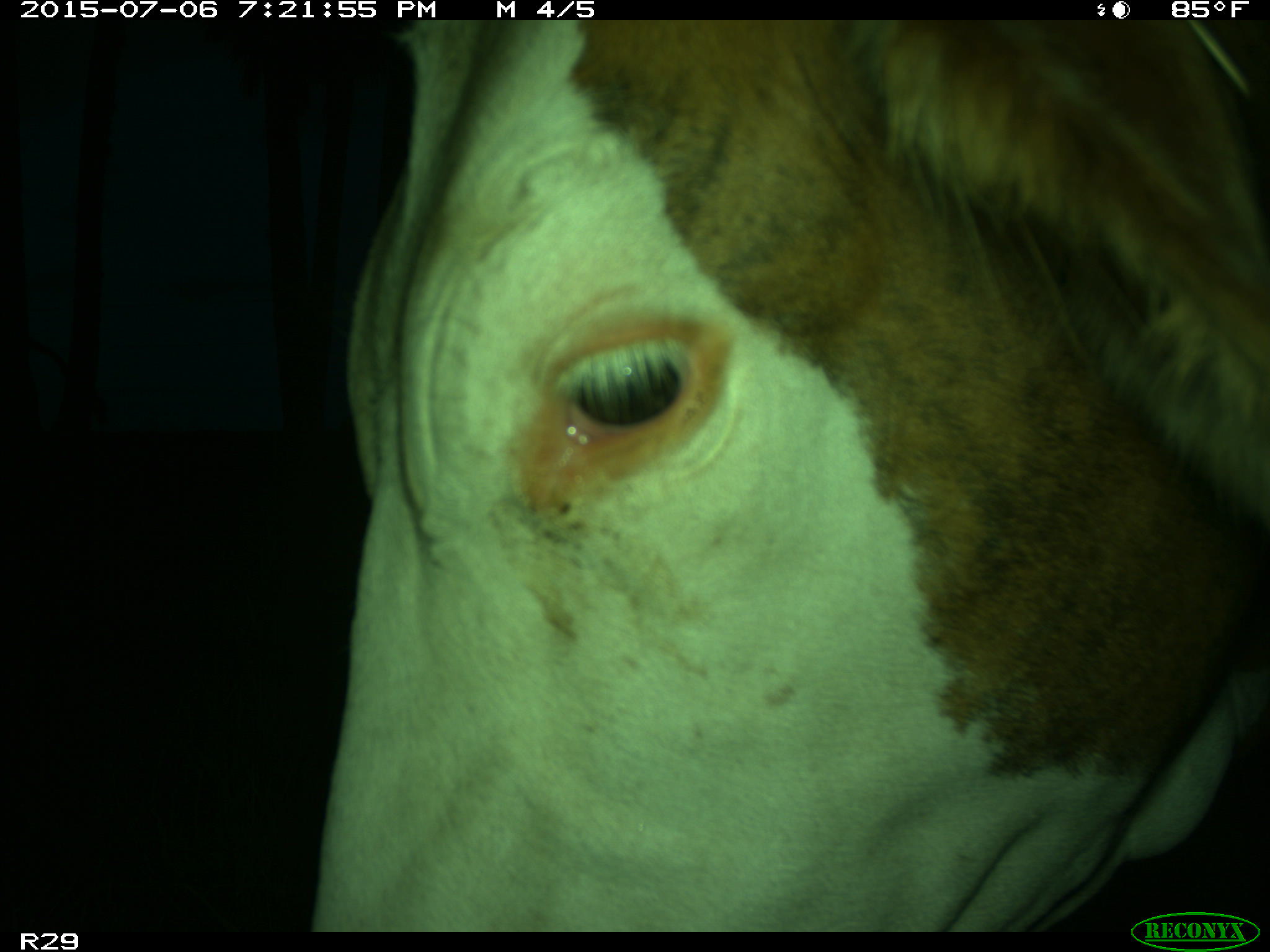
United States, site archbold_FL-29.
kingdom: Animalia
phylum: Chordata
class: Mammalia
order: Artiodactyla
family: Bovidae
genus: Bos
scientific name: Bos taurus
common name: domestic cow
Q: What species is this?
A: Bos taurus (domestic cow).